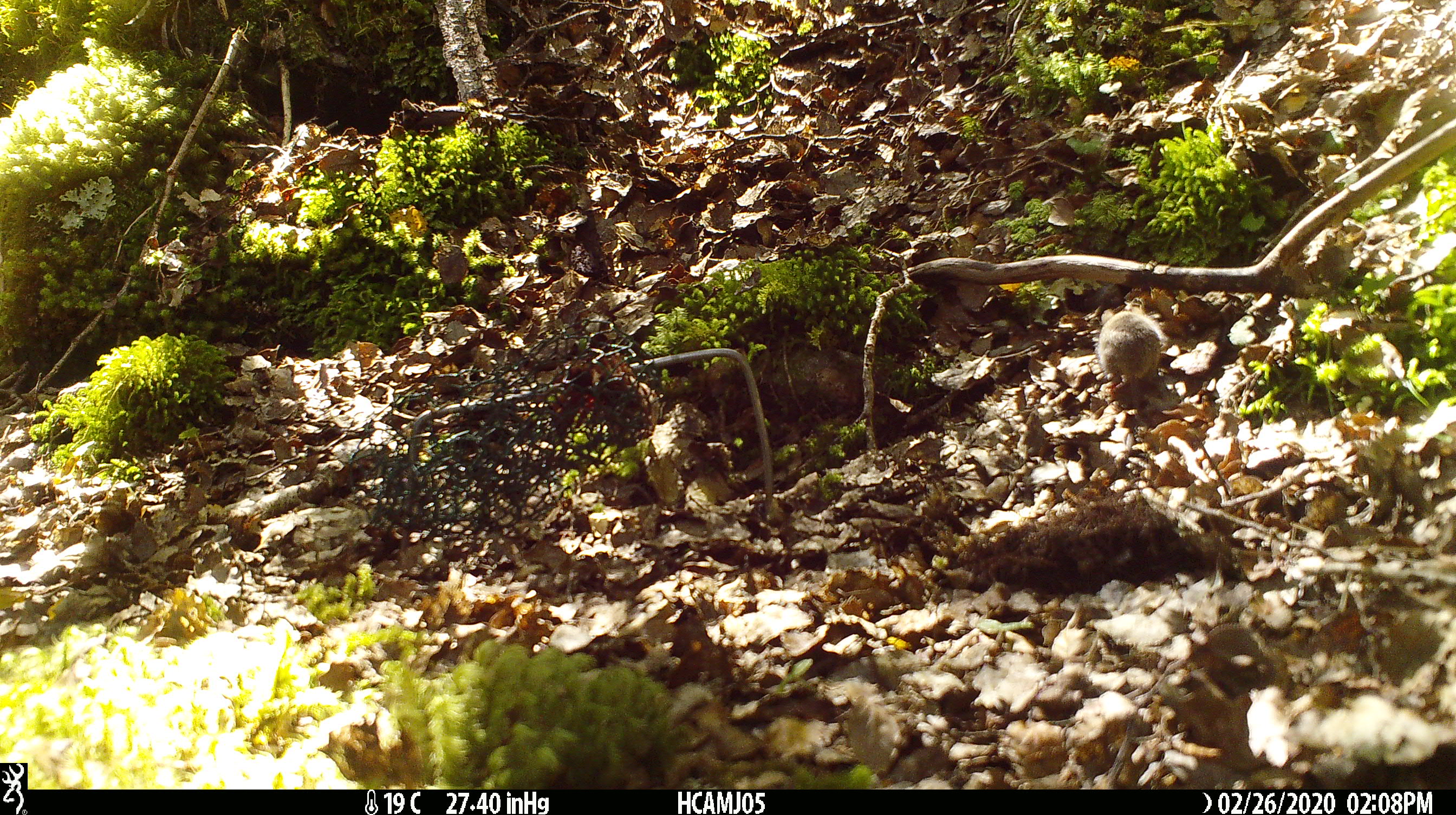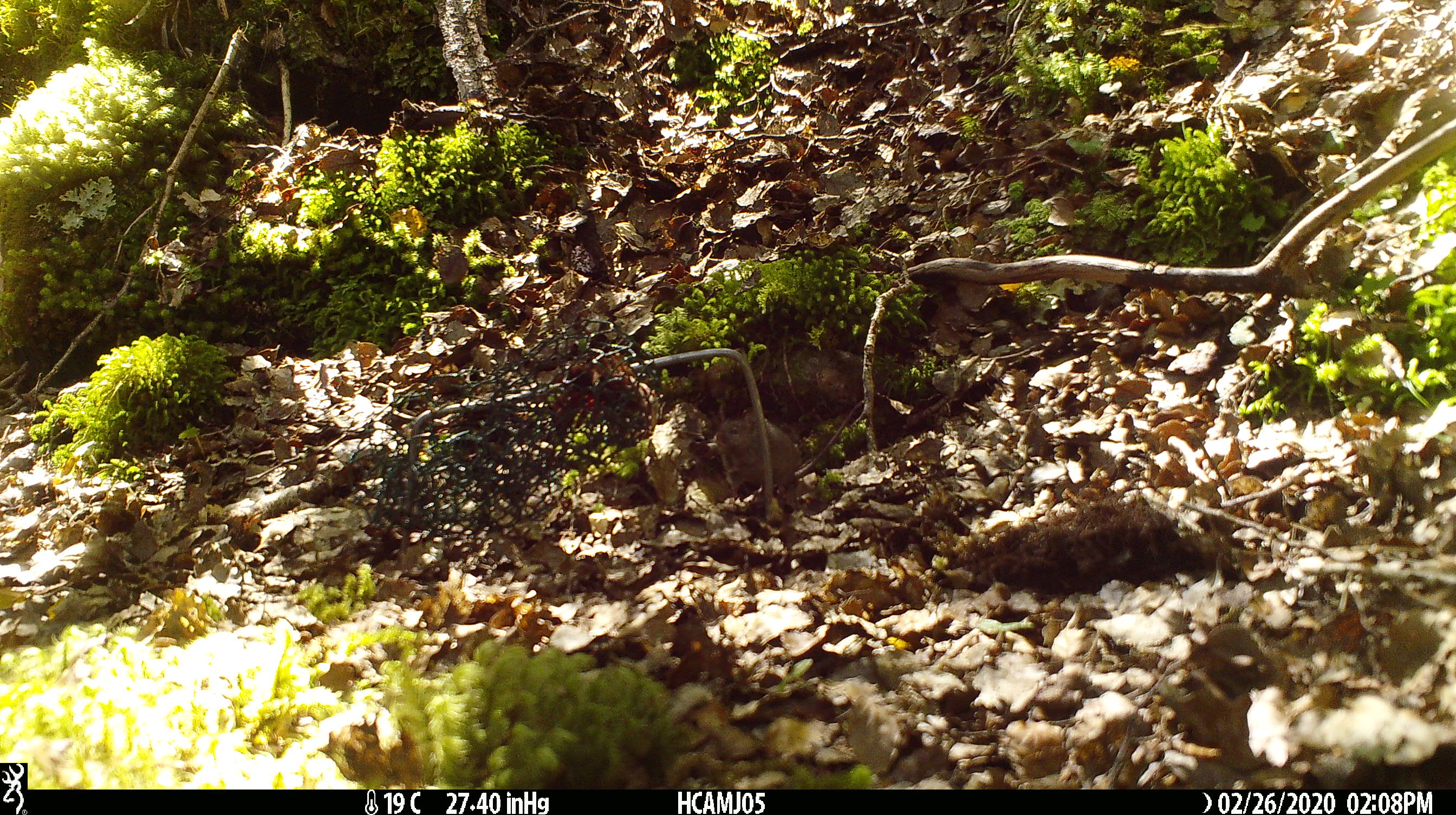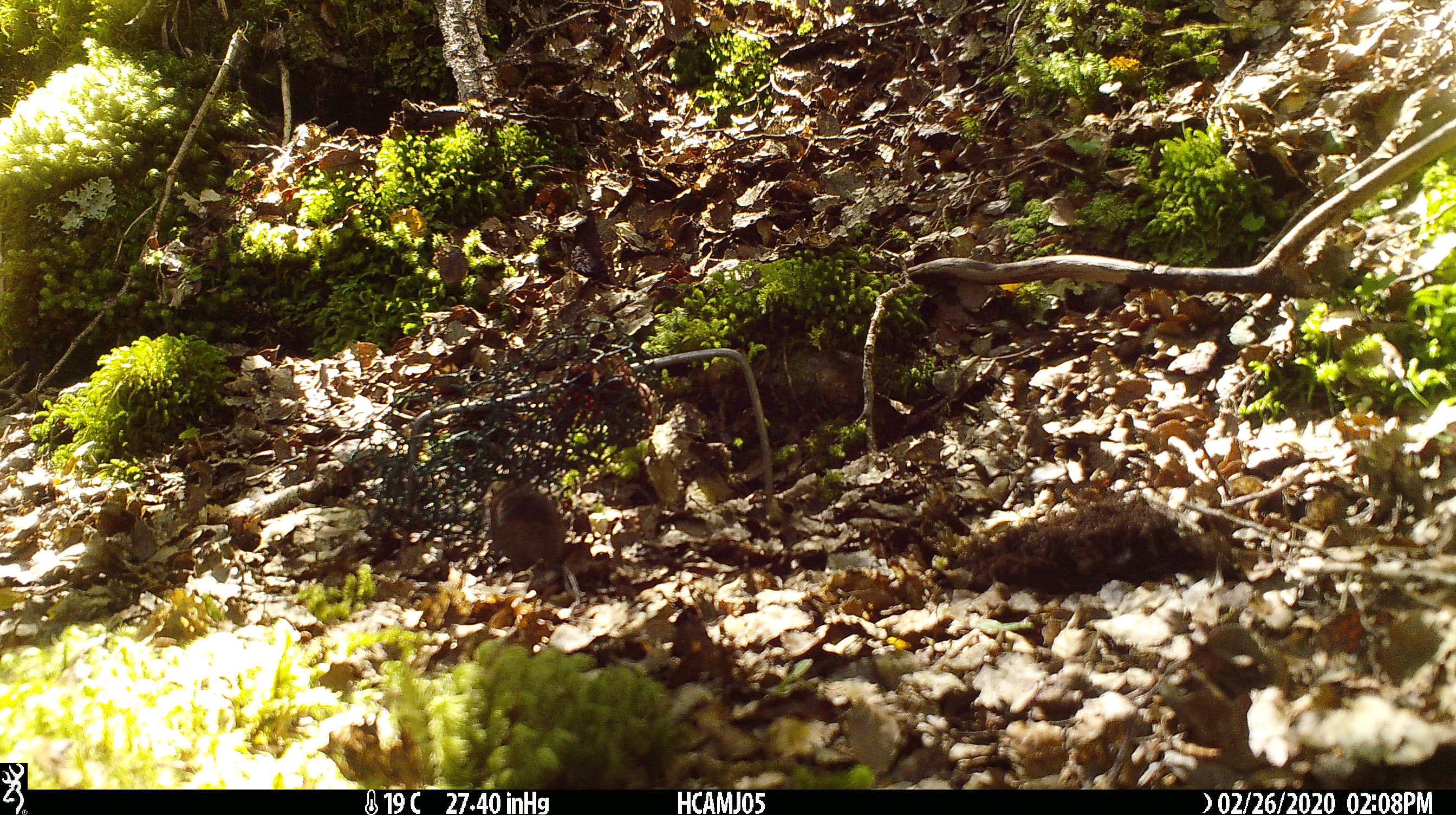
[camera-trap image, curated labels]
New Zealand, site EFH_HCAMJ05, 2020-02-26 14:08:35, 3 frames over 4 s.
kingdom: Animalia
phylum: Chordata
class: Mammalia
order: Rodentia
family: Muridae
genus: Mus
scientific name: Mus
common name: mouse